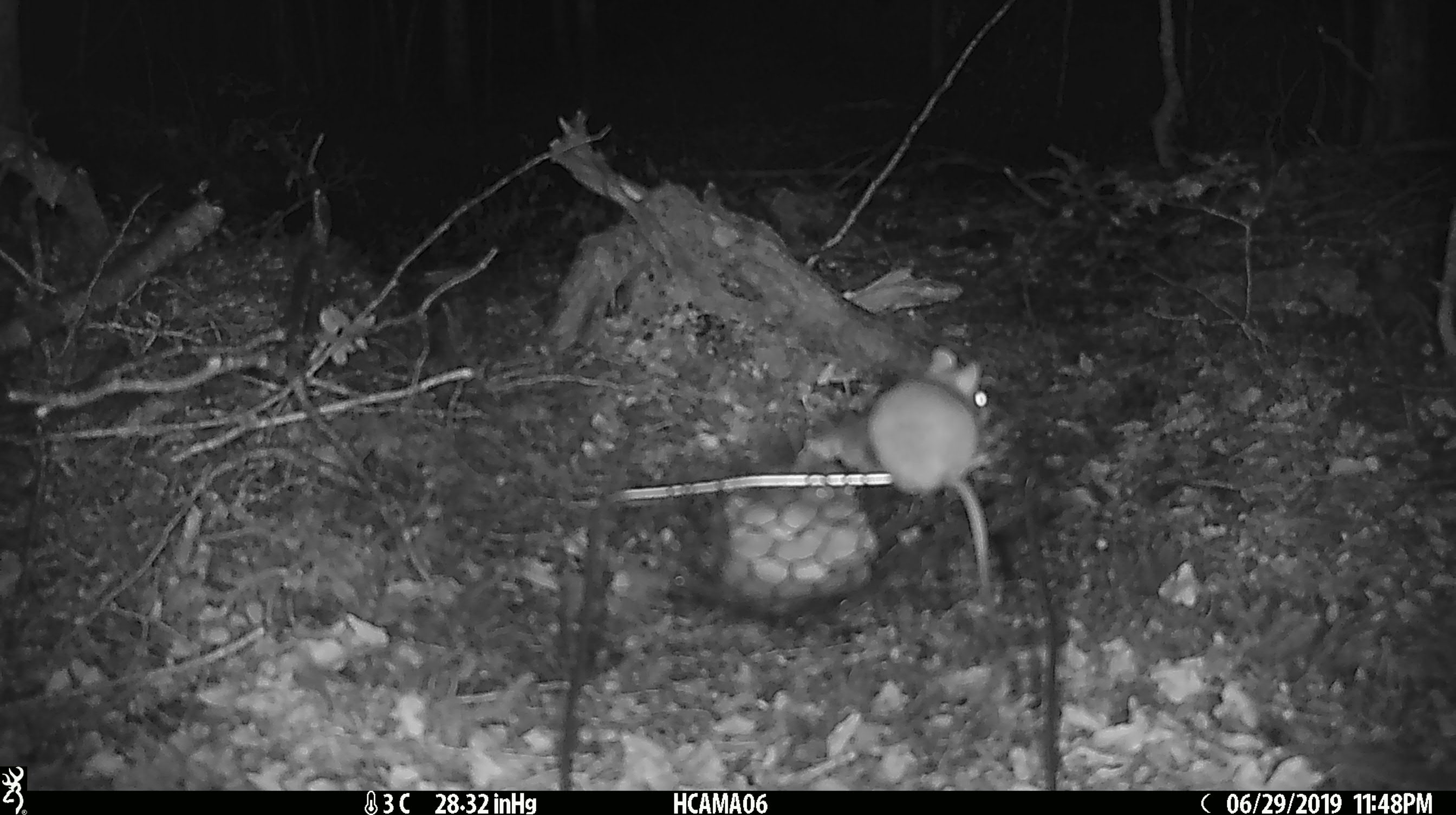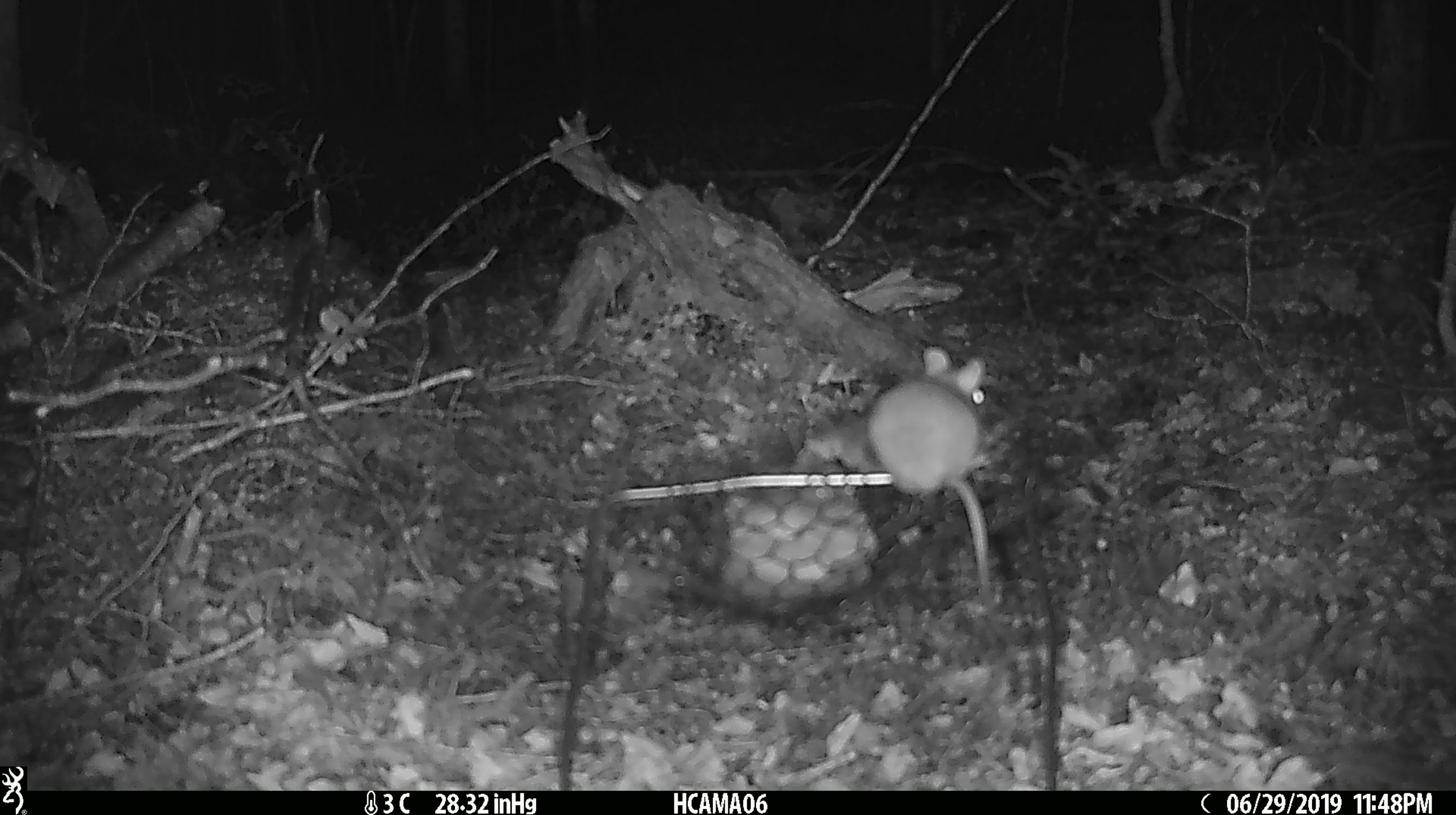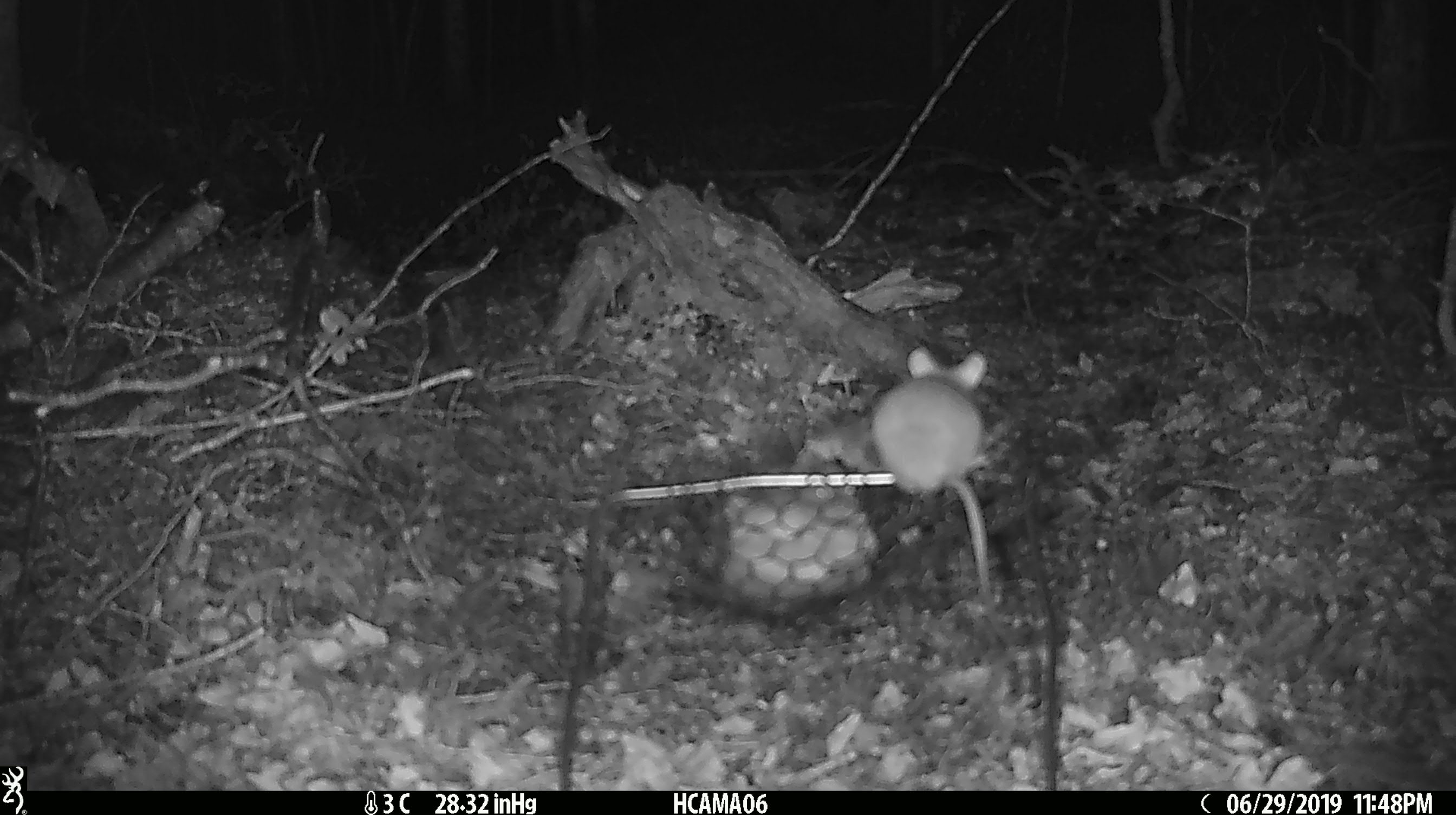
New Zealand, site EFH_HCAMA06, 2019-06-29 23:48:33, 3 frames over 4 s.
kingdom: Animalia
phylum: Chordata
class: Mammalia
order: Rodentia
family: Muridae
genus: Mus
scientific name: Mus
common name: mouse